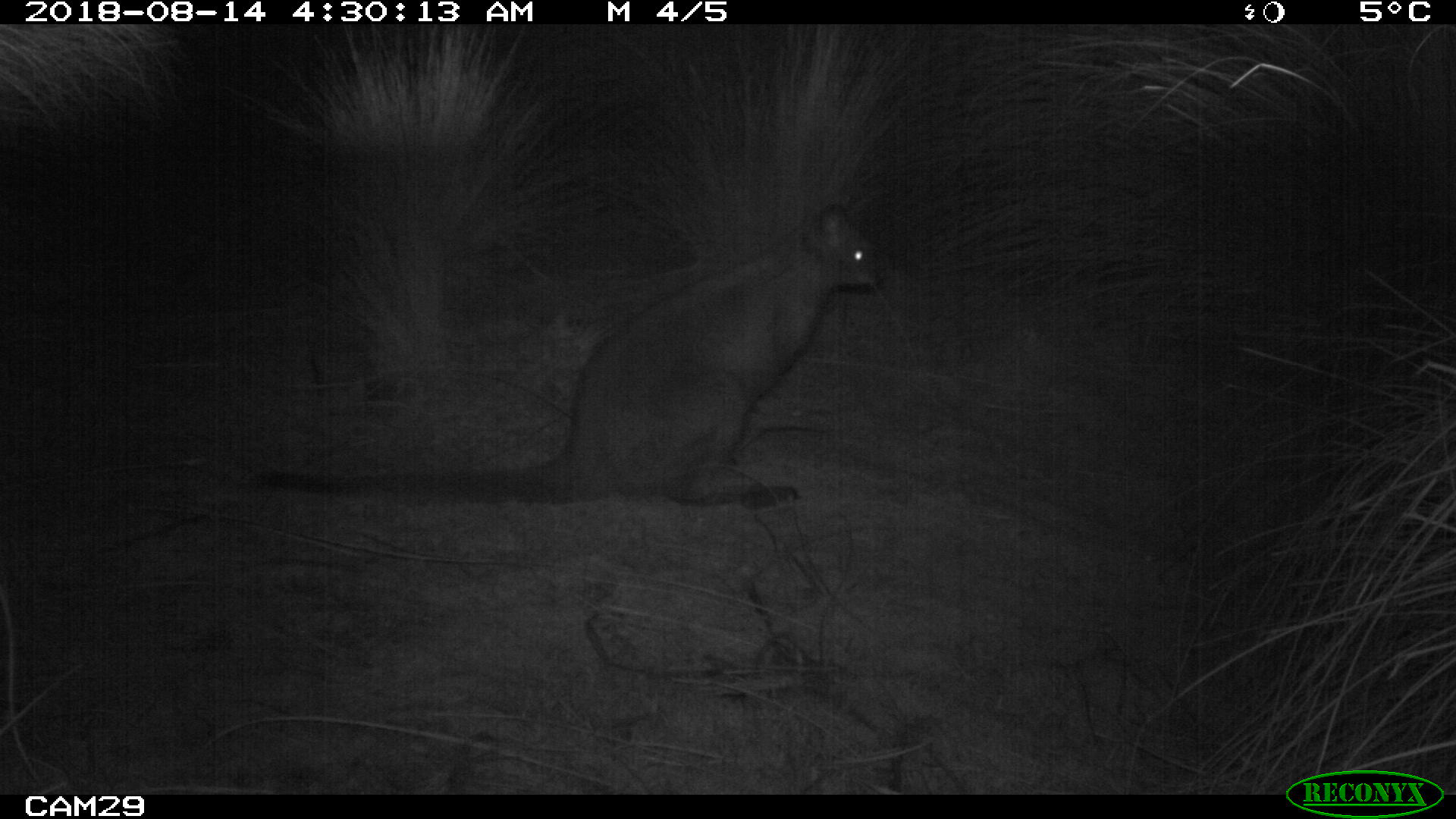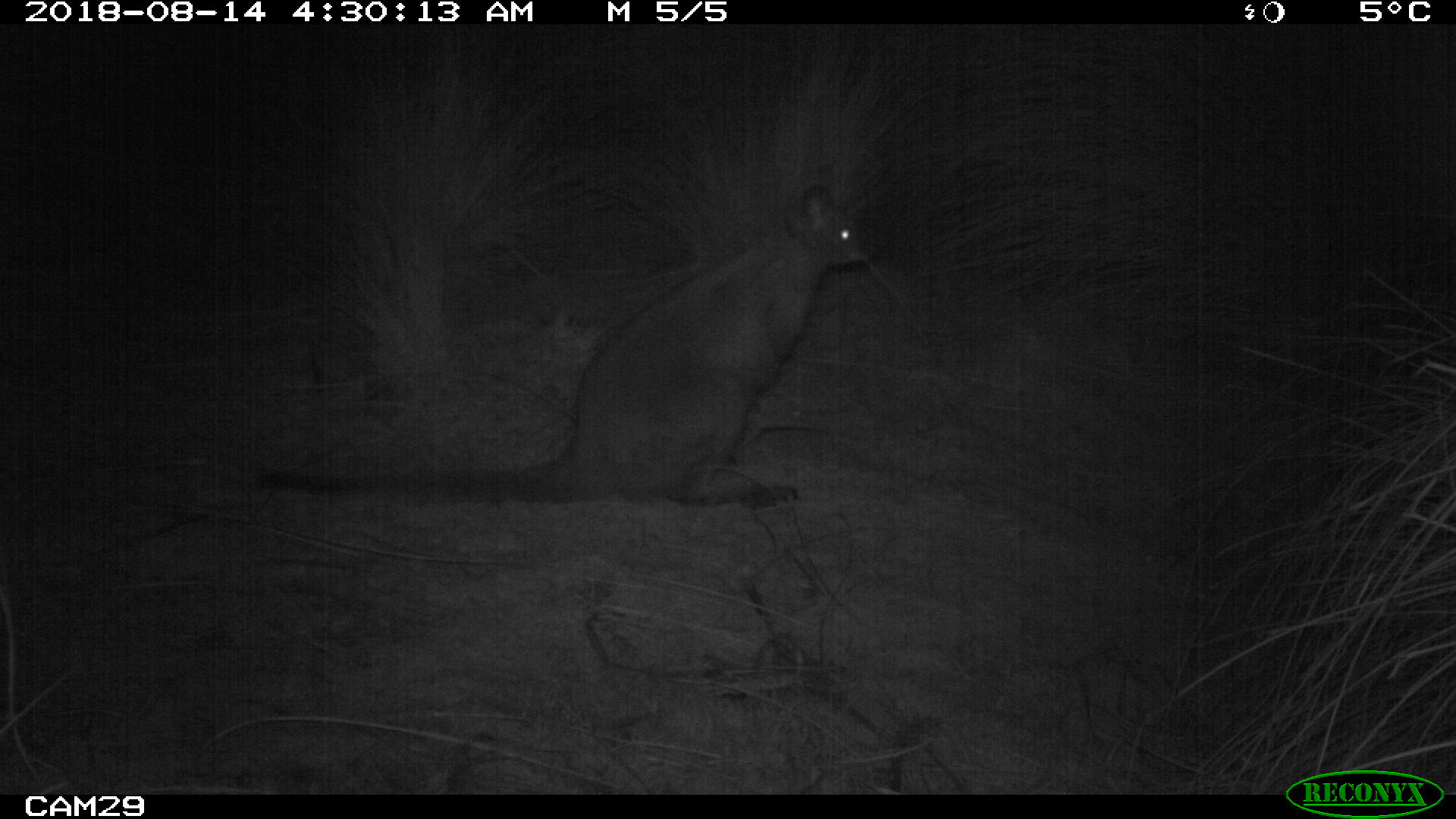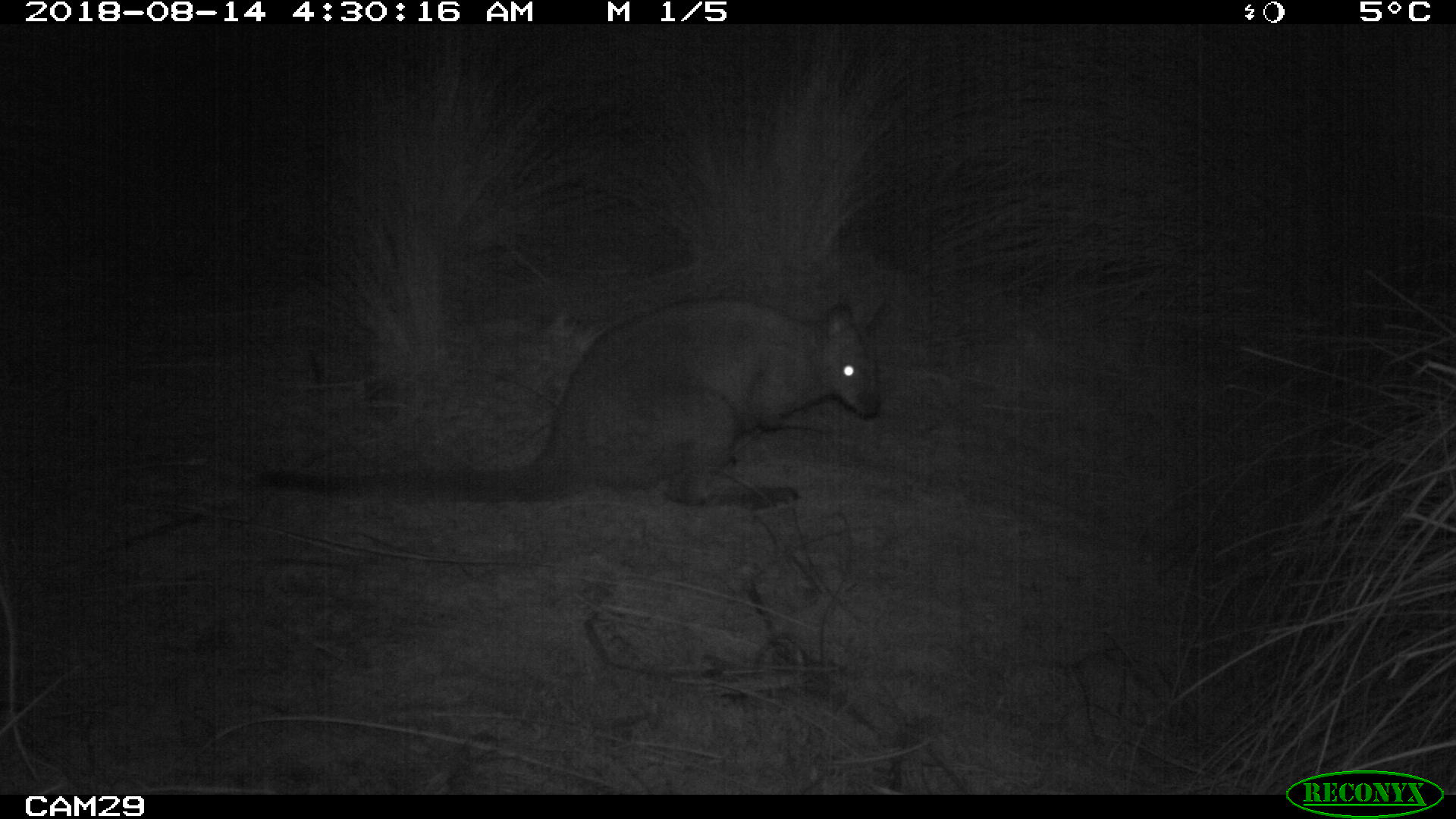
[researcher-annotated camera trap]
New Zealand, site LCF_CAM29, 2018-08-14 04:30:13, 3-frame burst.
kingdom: Animalia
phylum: Chordata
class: Mammalia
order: Diprotodontia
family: Macropodidae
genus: Notamacropus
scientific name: Notamacropus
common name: wallaby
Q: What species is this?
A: Wallaby (Notamacropus).